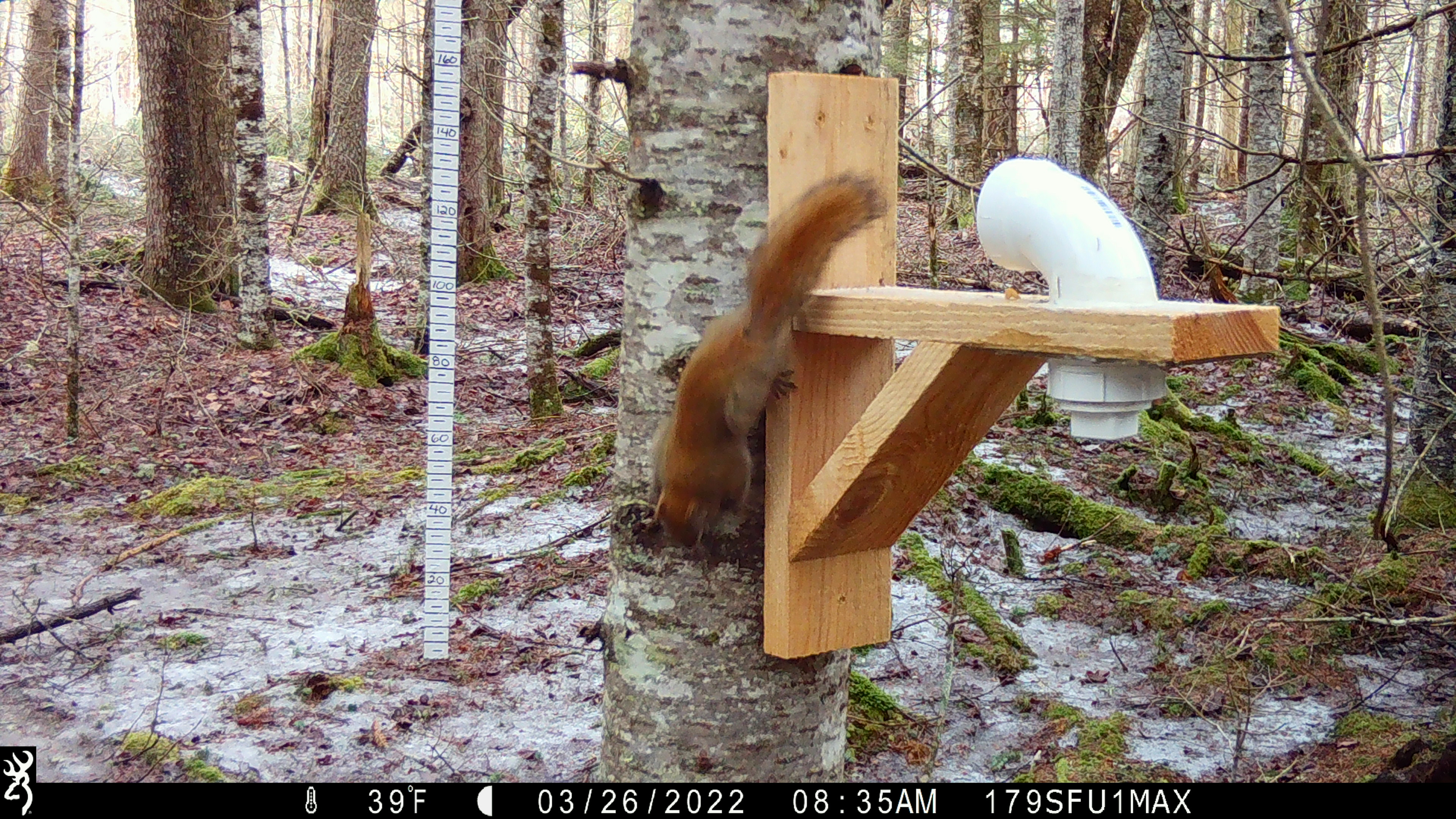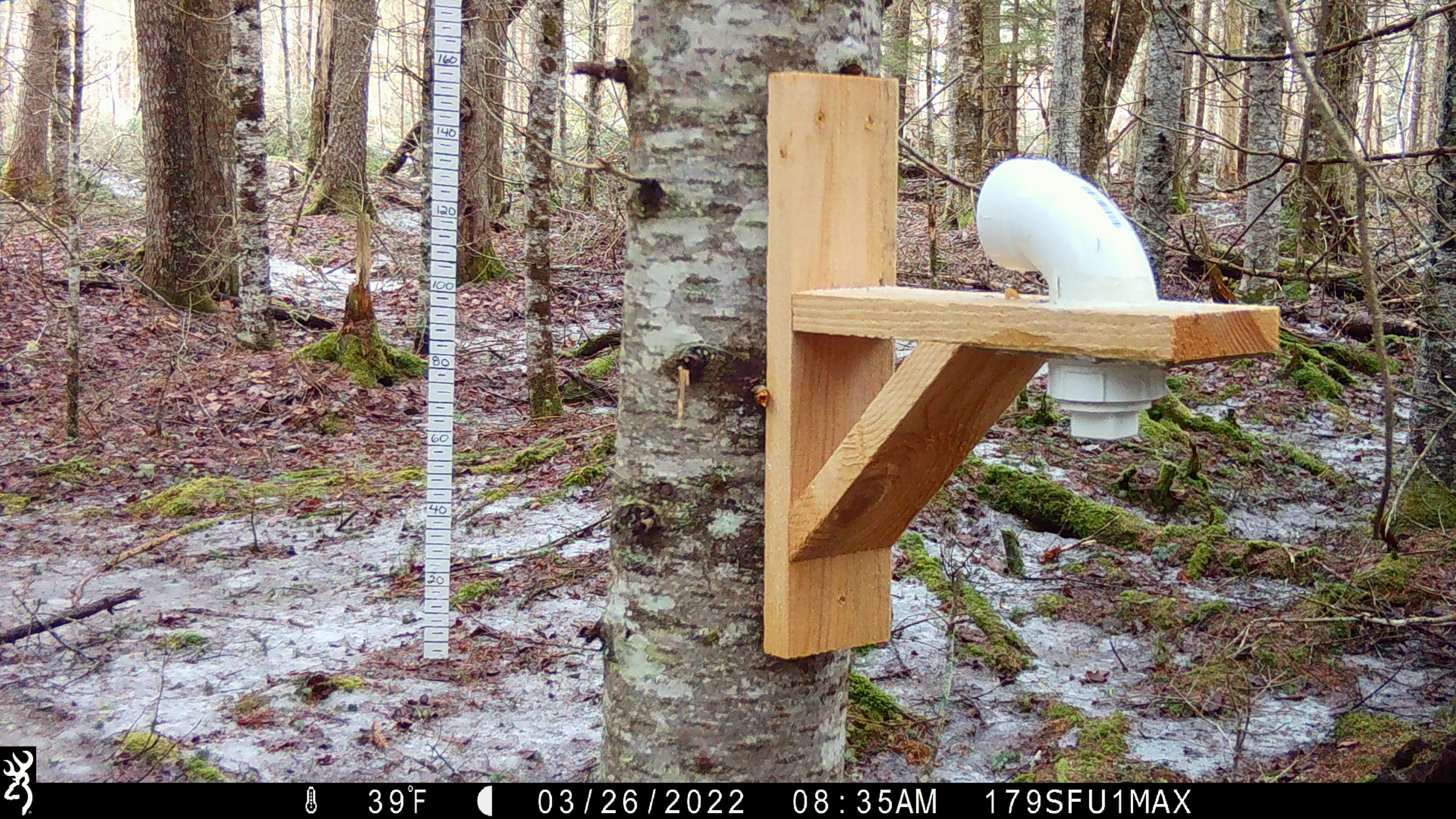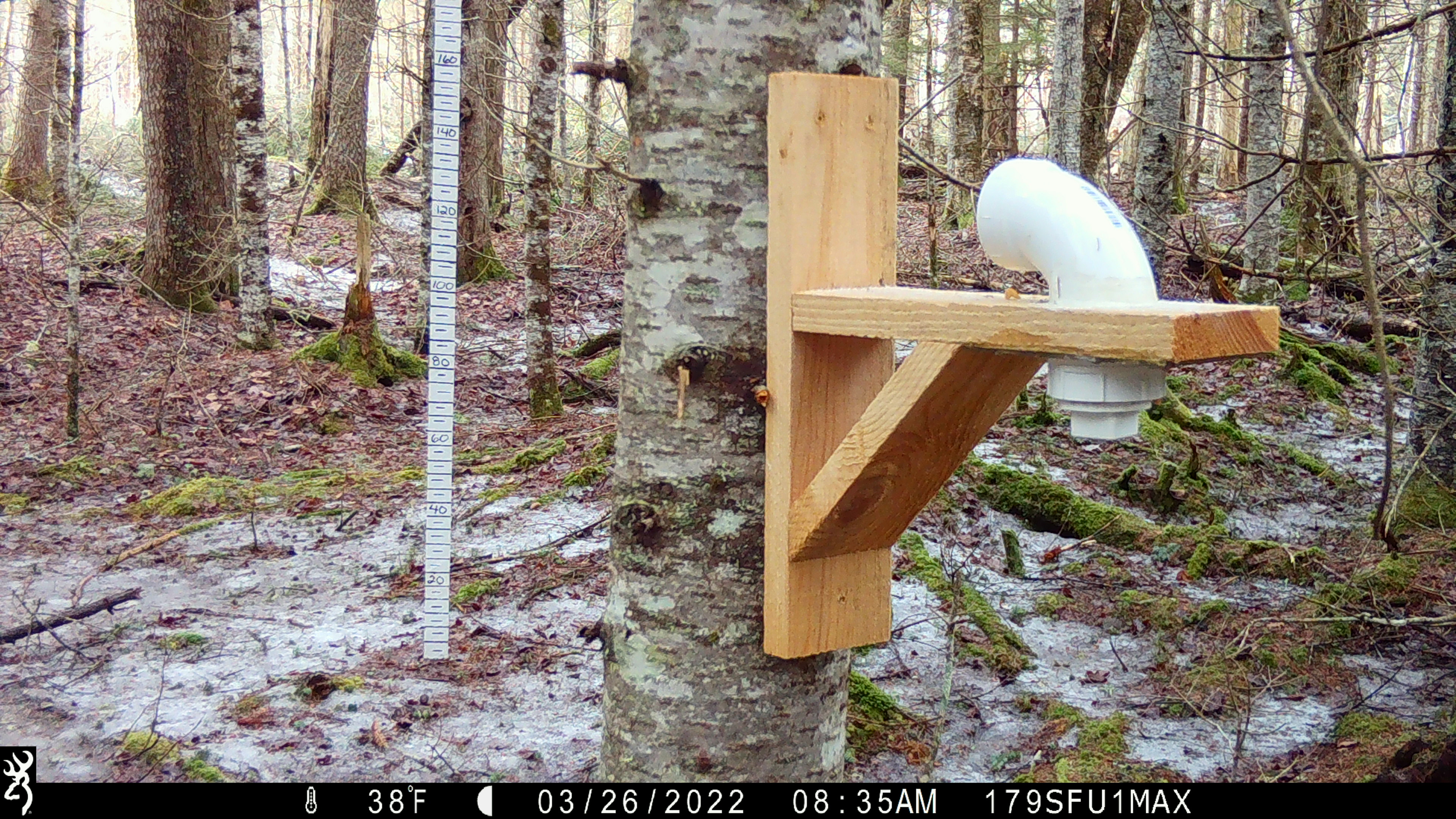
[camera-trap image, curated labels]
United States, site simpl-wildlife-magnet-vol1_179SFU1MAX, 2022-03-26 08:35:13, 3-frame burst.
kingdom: Animalia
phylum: Chordata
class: Mammalia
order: Rodentia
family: Sciuridae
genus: Tamiasciurus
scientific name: Tamiasciurus hudsonicus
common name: red squirrel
Red squirrel (Tamiasciurus hudsonicus).